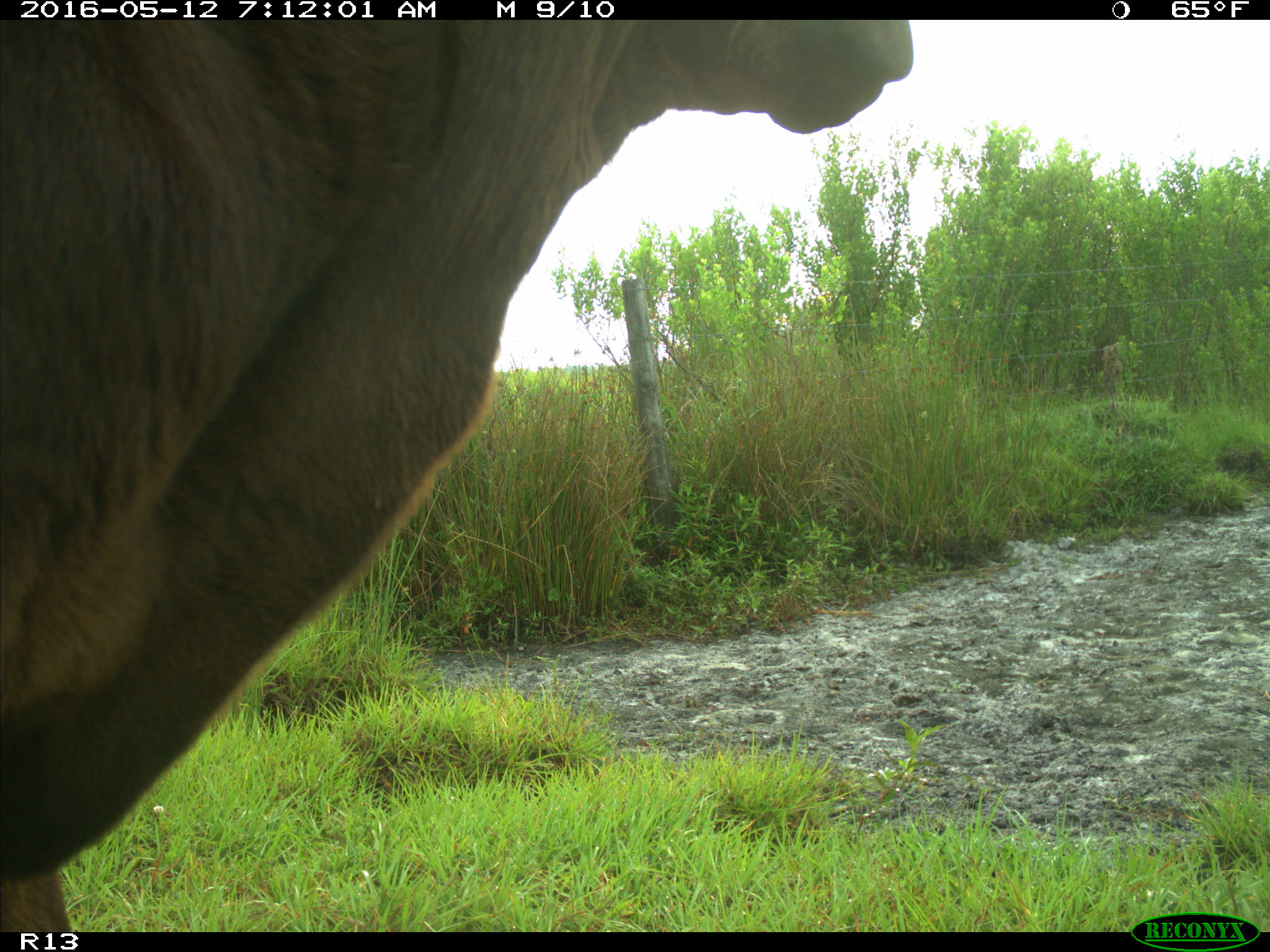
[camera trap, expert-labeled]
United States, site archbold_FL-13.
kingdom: Animalia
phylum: Chordata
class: Mammalia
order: Artiodactyla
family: Bovidae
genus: Bos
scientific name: Bos taurus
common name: domestic cow